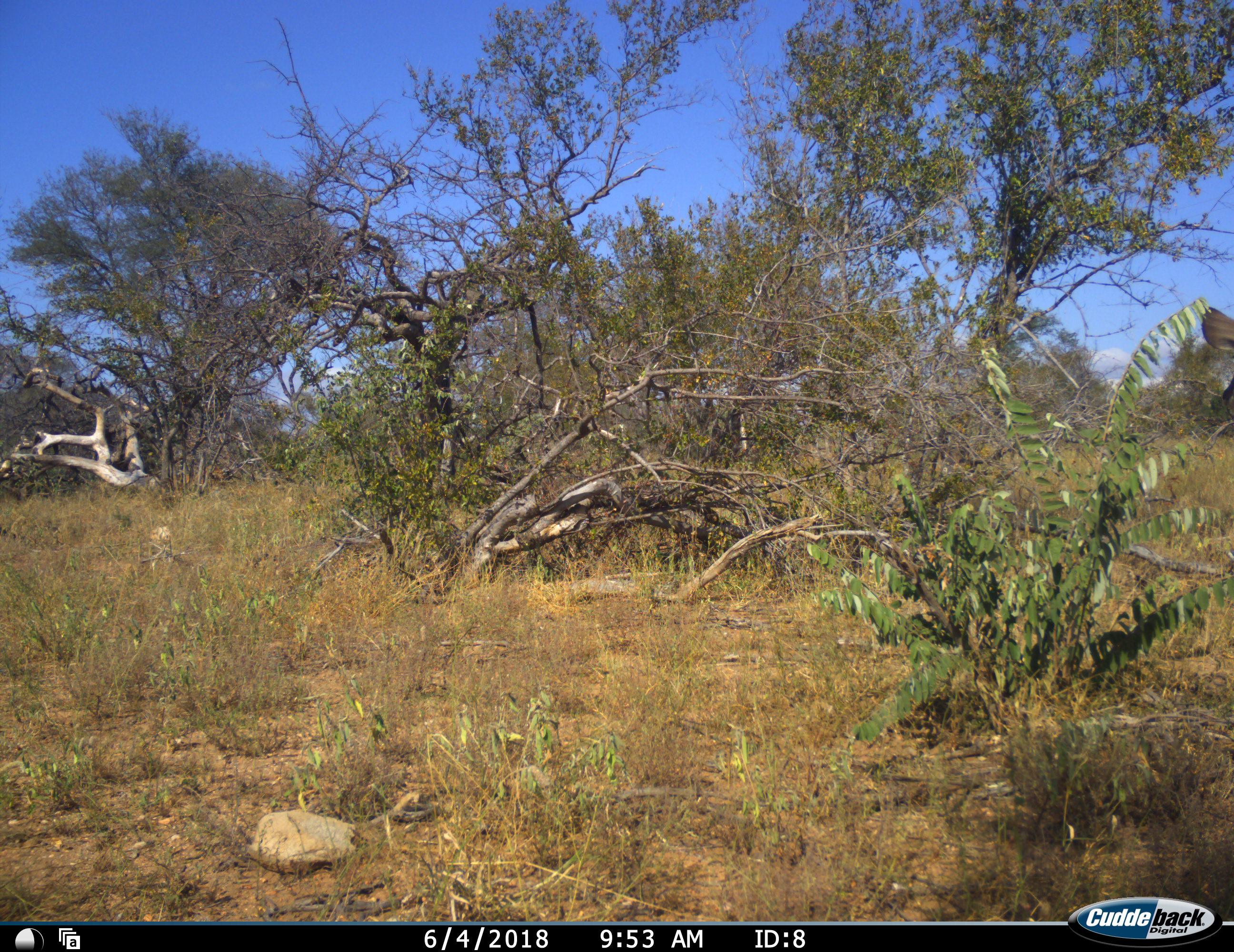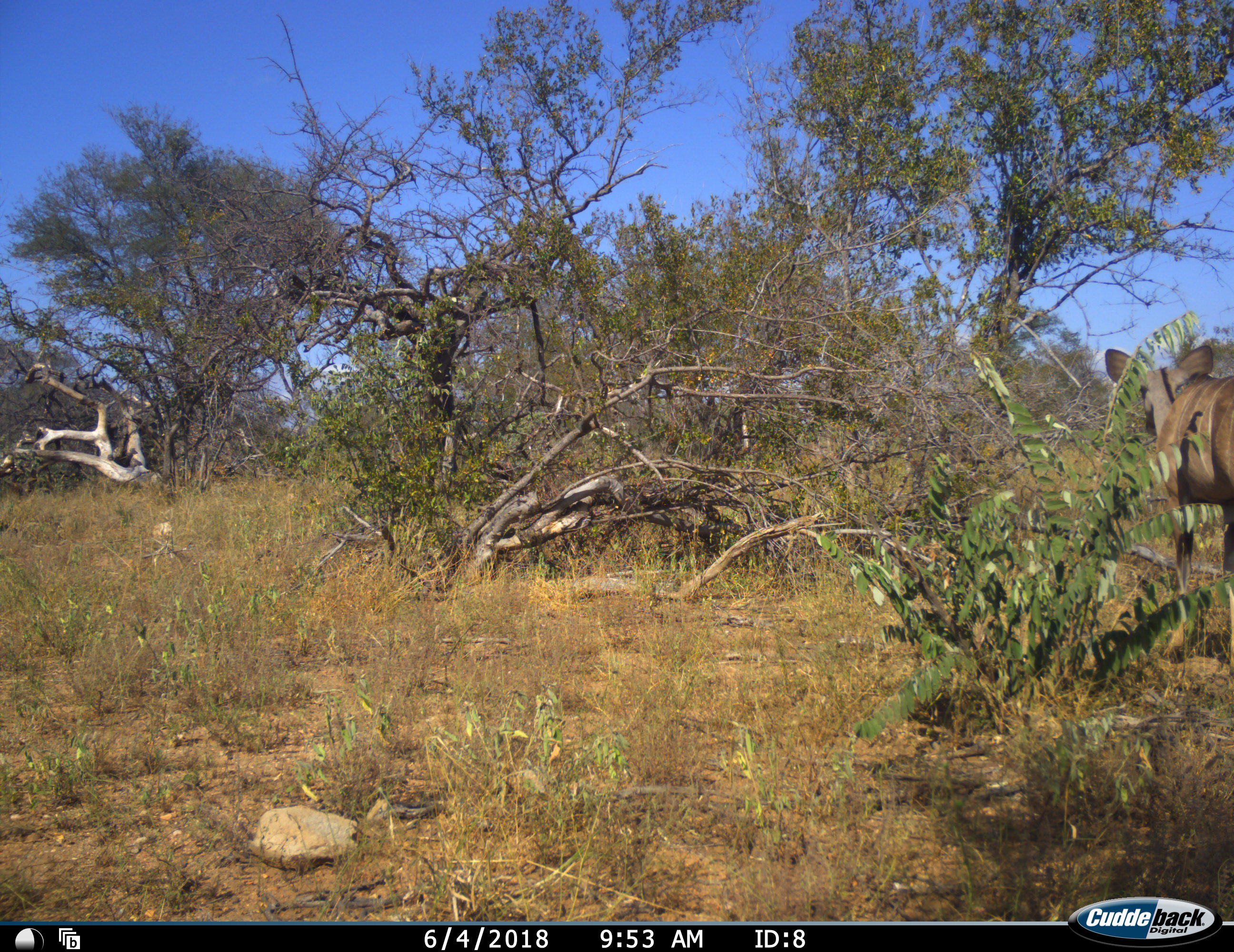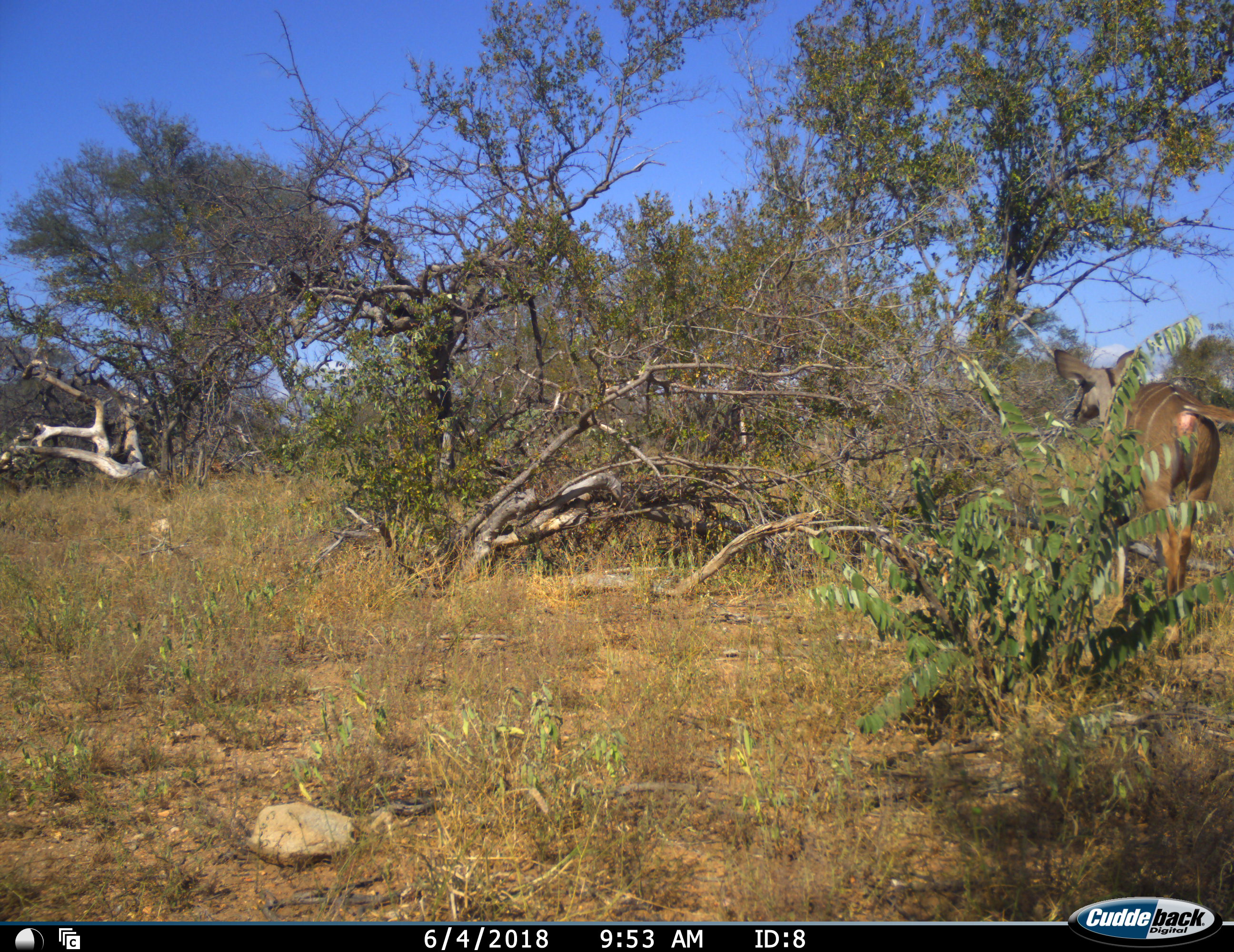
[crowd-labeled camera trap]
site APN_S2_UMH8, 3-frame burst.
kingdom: Animalia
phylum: Chordata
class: Mammalia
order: Artiodactyla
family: Bovidae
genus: Tragelaphus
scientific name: Tragelaphus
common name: kudu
Kudu (Tragelaphus), count 1. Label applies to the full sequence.